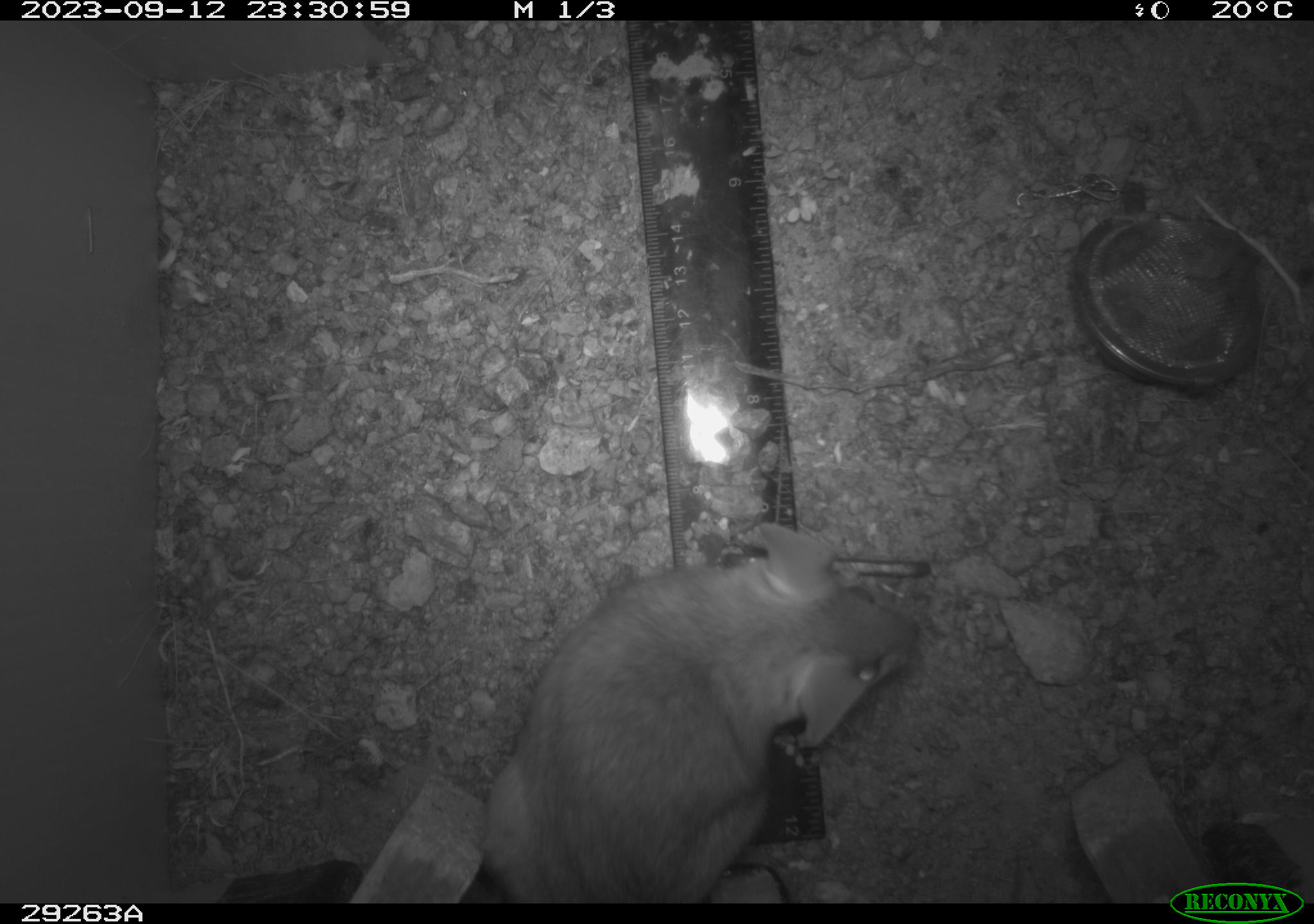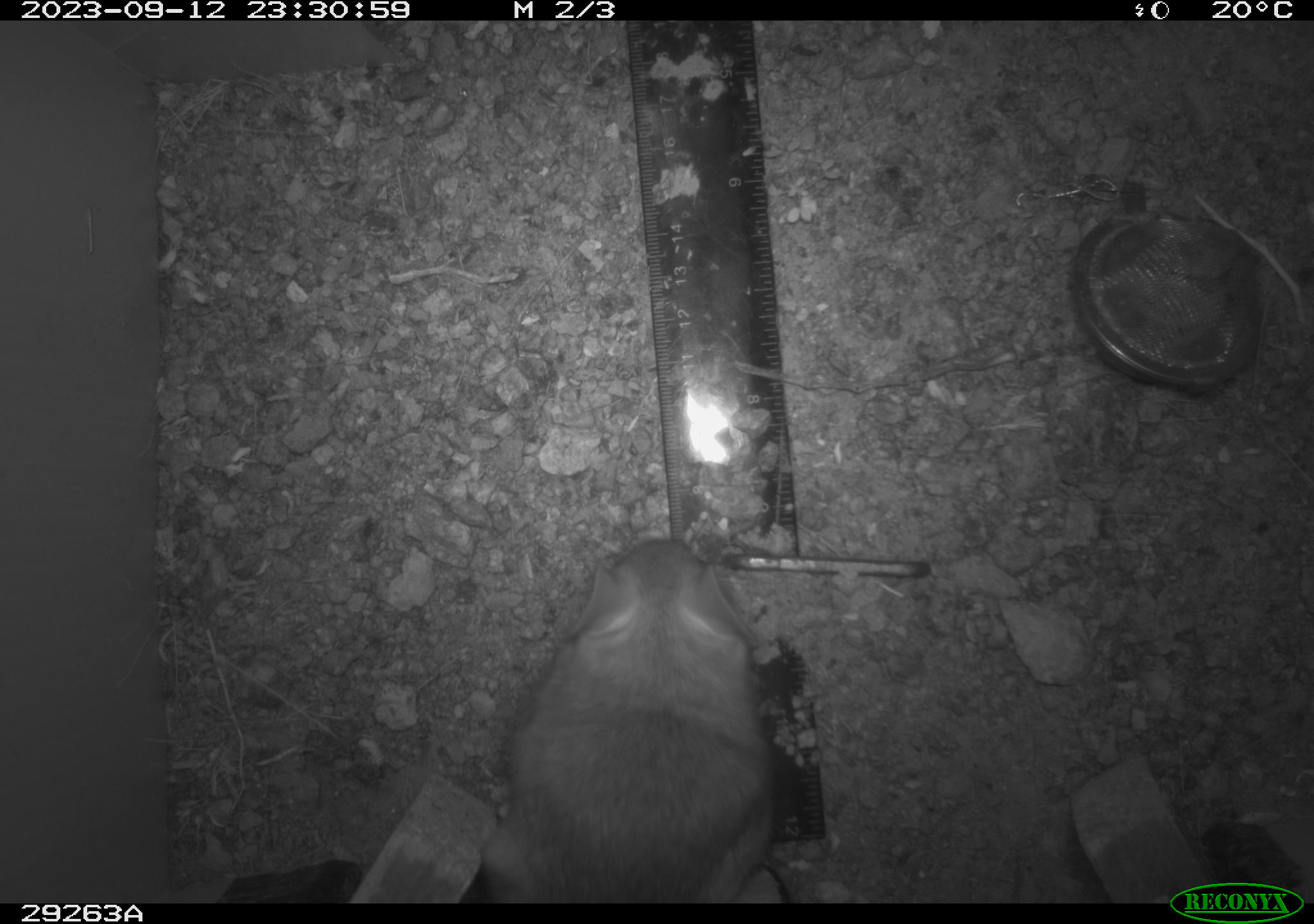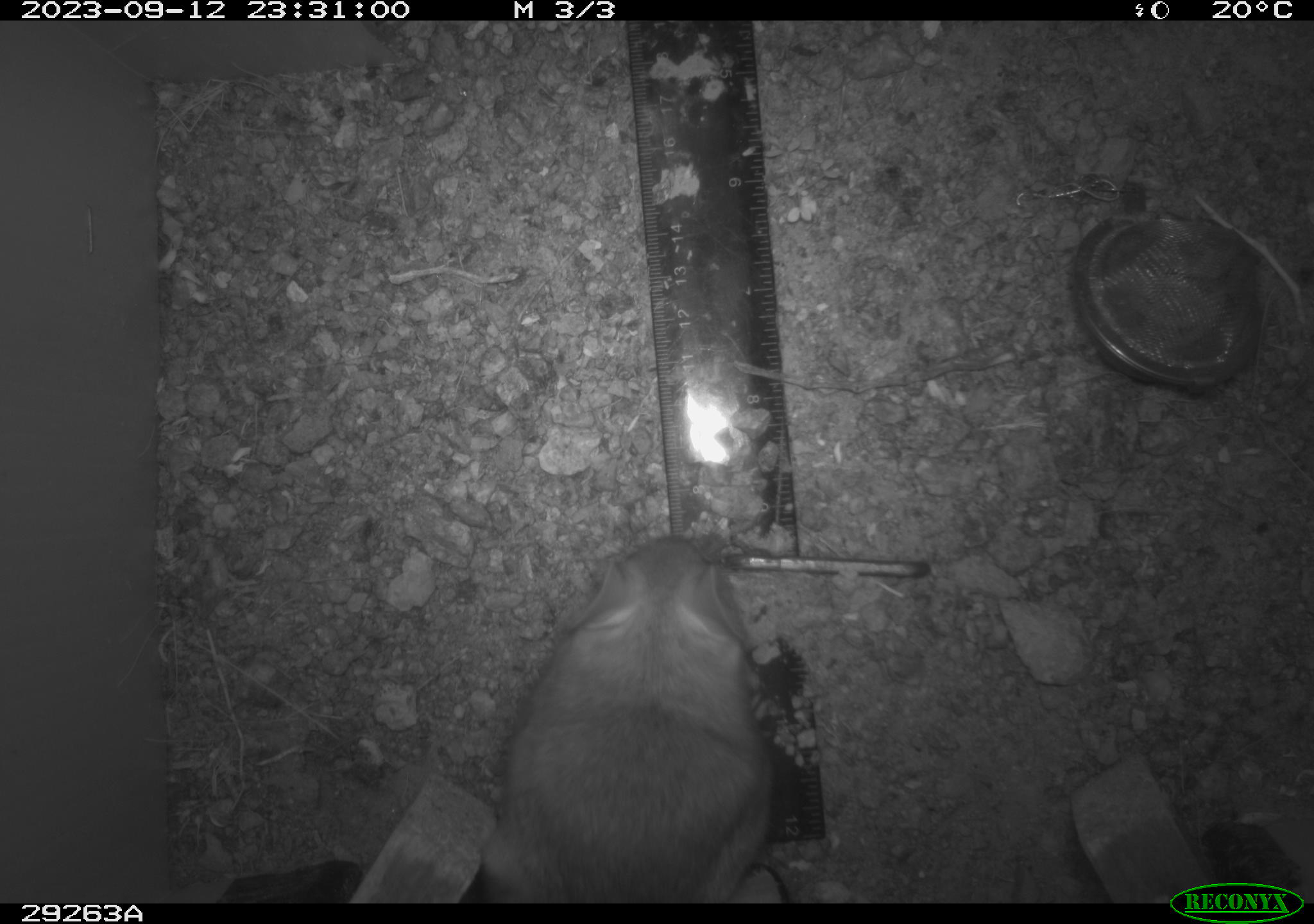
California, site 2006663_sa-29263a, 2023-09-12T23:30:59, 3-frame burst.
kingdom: Animalia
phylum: Chordata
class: Mammalia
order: Rodentia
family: Cricetidae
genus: Neotoma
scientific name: Neotoma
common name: pack rat or woodrat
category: neotoma species